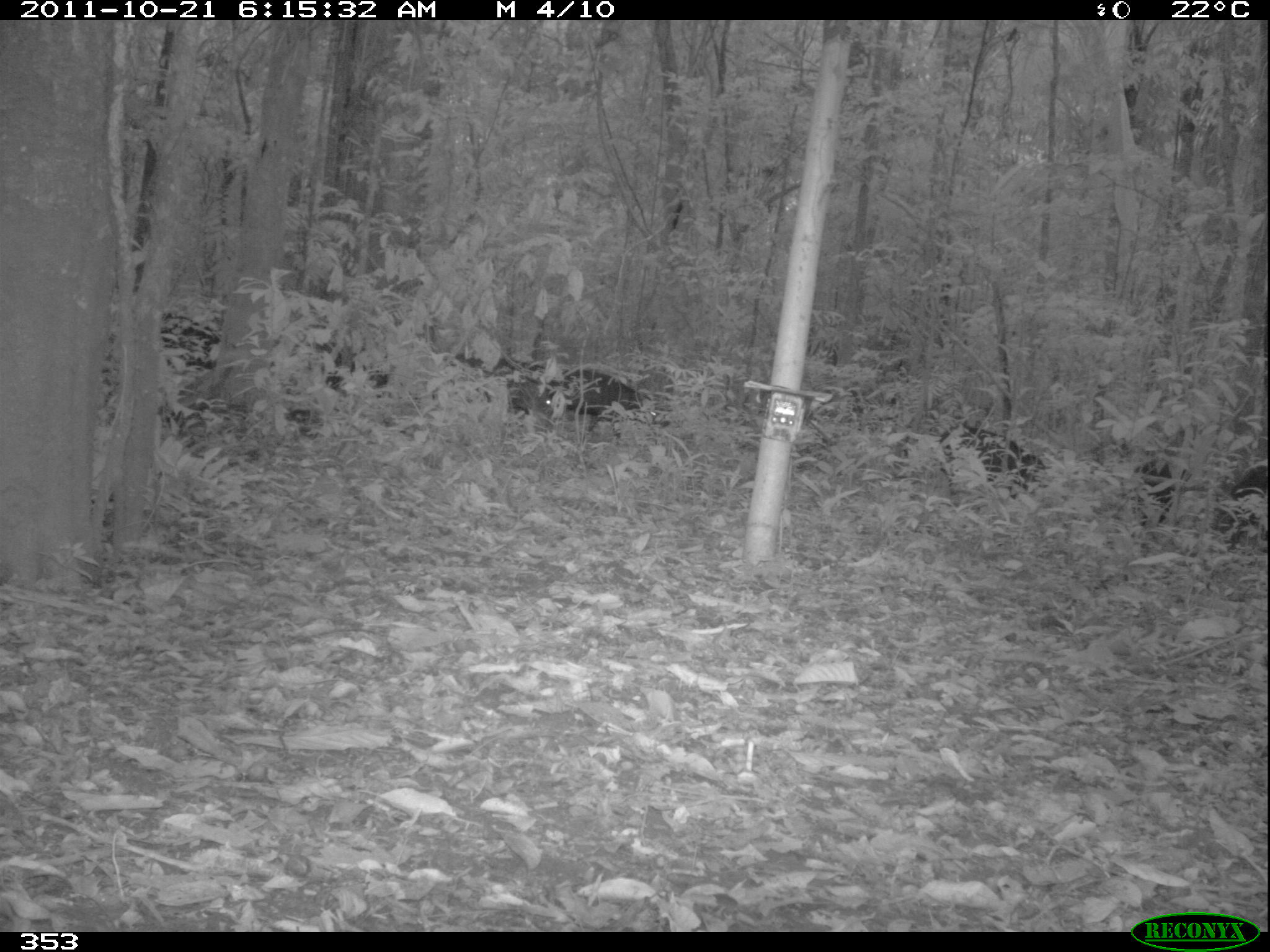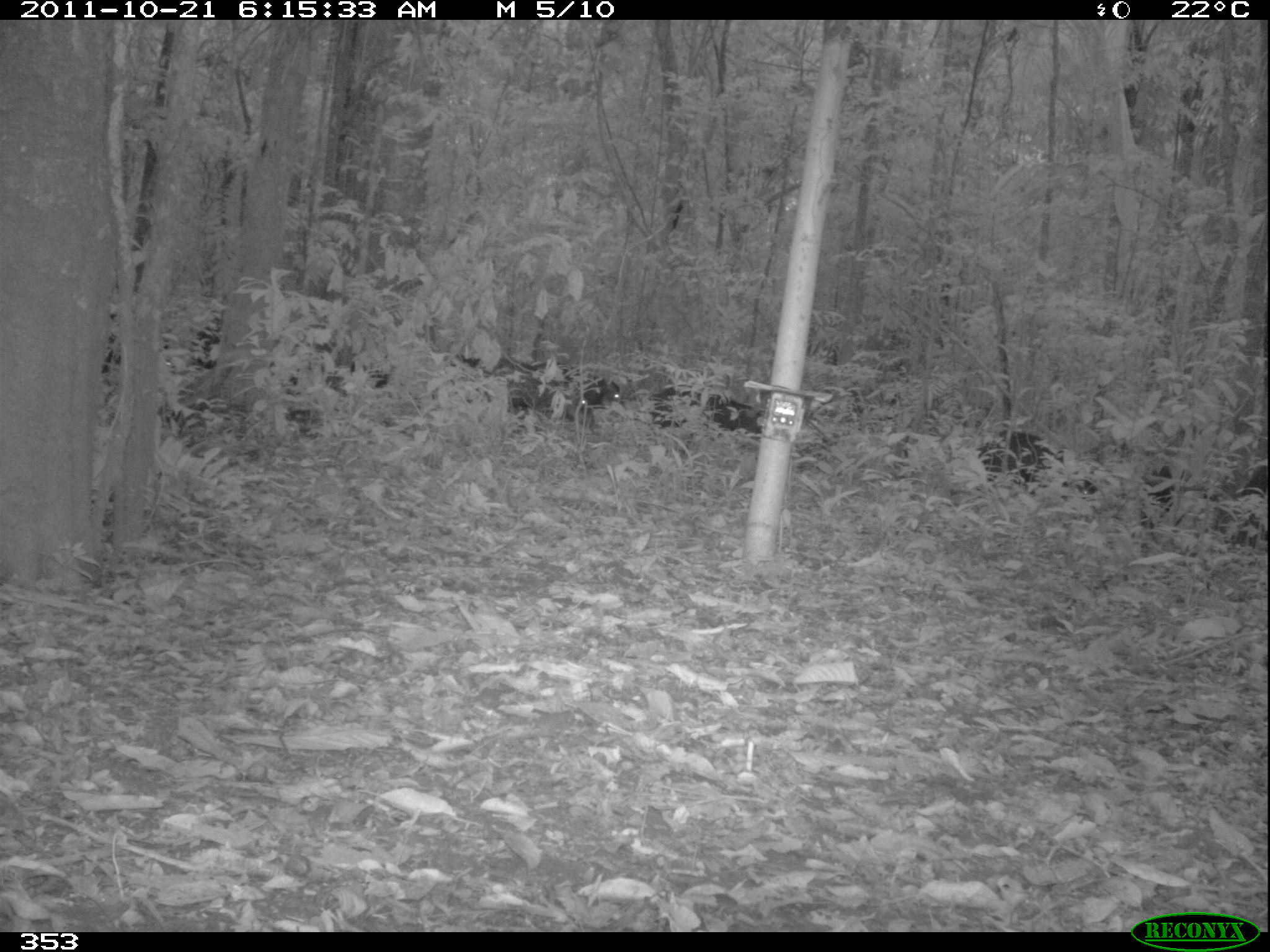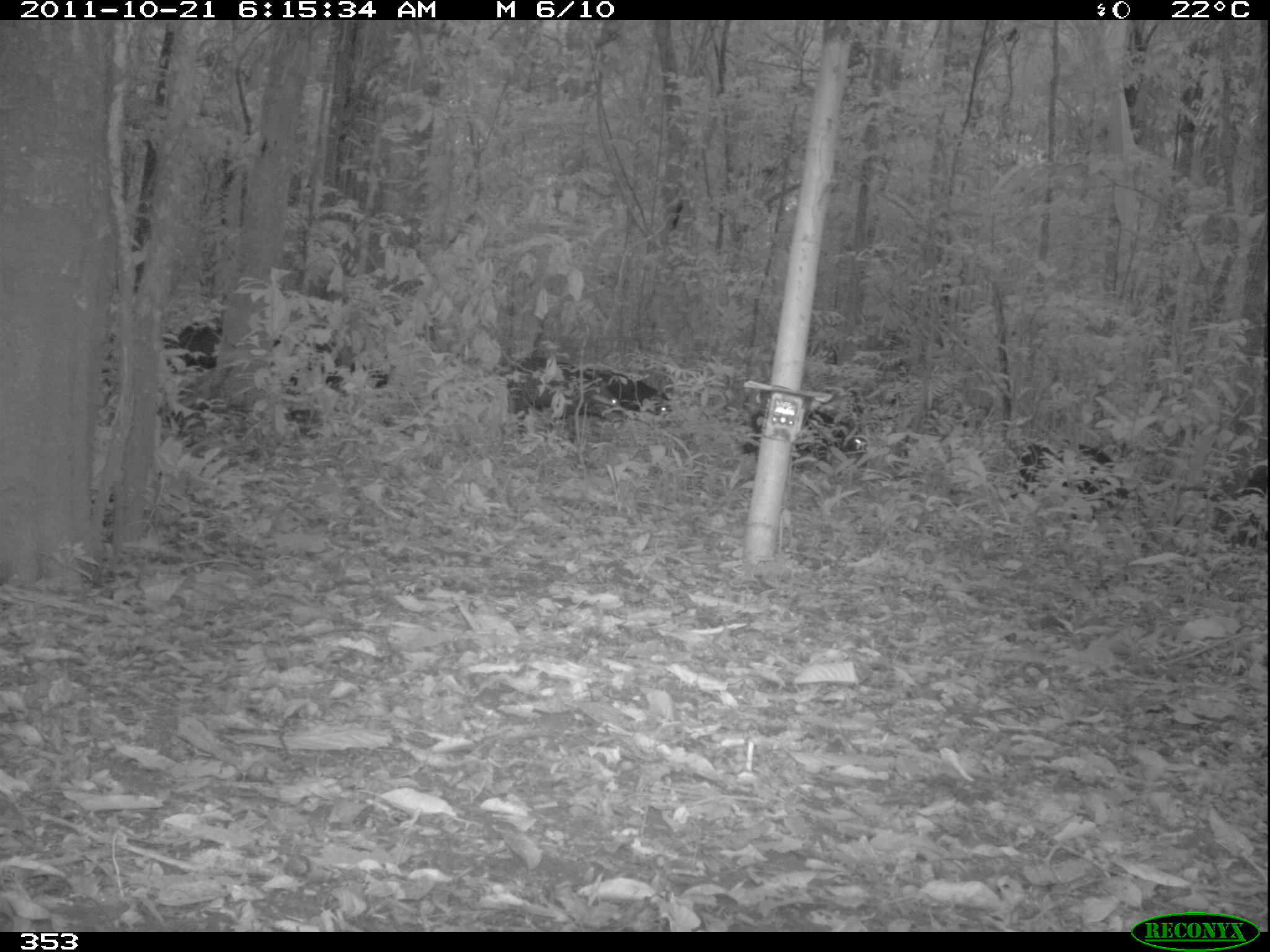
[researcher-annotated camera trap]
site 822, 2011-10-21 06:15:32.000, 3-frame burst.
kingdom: Animalia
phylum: Chordata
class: Mammalia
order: Artiodactyla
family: Tayassuidae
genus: Tayassu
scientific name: Tayassu pecari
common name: white-lipped peccary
Tayassu pecari (white-lipped peccary).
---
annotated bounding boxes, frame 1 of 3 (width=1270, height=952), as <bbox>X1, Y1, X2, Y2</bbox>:
tayassu pecari: <bbox>546, 369, 669, 438</bbox>; <bbox>937, 423, 1047, 499</bbox>; <bbox>450, 351, 553, 423</bbox>; <bbox>1086, 442, 1174, 525</bbox>; <bbox>302, 340, 389, 402</bbox>; <bbox>1211, 465, 1268, 550</bbox>; <bbox>158, 311, 219, 374</bbox>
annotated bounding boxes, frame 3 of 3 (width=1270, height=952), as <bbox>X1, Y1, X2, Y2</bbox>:
tayassu pecari: <bbox>506, 356, 627, 434</bbox>; <bbox>1005, 439, 1132, 510</bbox>; <bbox>742, 407, 868, 473</bbox>; <bbox>274, 336, 390, 397</bbox>; <bbox>585, 366, 671, 426</bbox>; <bbox>164, 320, 218, 372</bbox>; <bbox>1236, 462, 1269, 545</bbox>